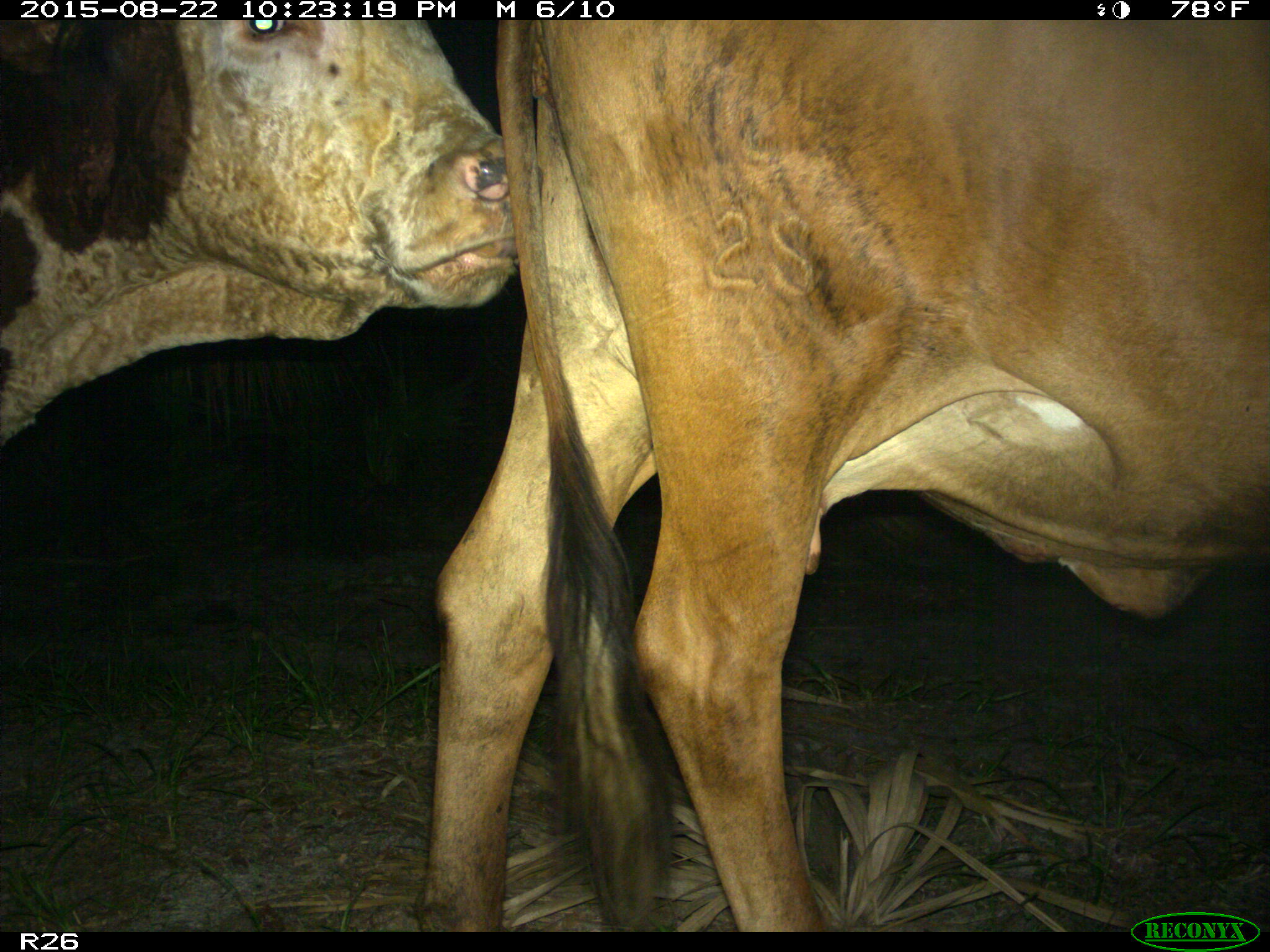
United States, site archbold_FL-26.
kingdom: Animalia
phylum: Chordata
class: Mammalia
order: Artiodactyla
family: Bovidae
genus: Bos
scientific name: Bos taurus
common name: domestic cow